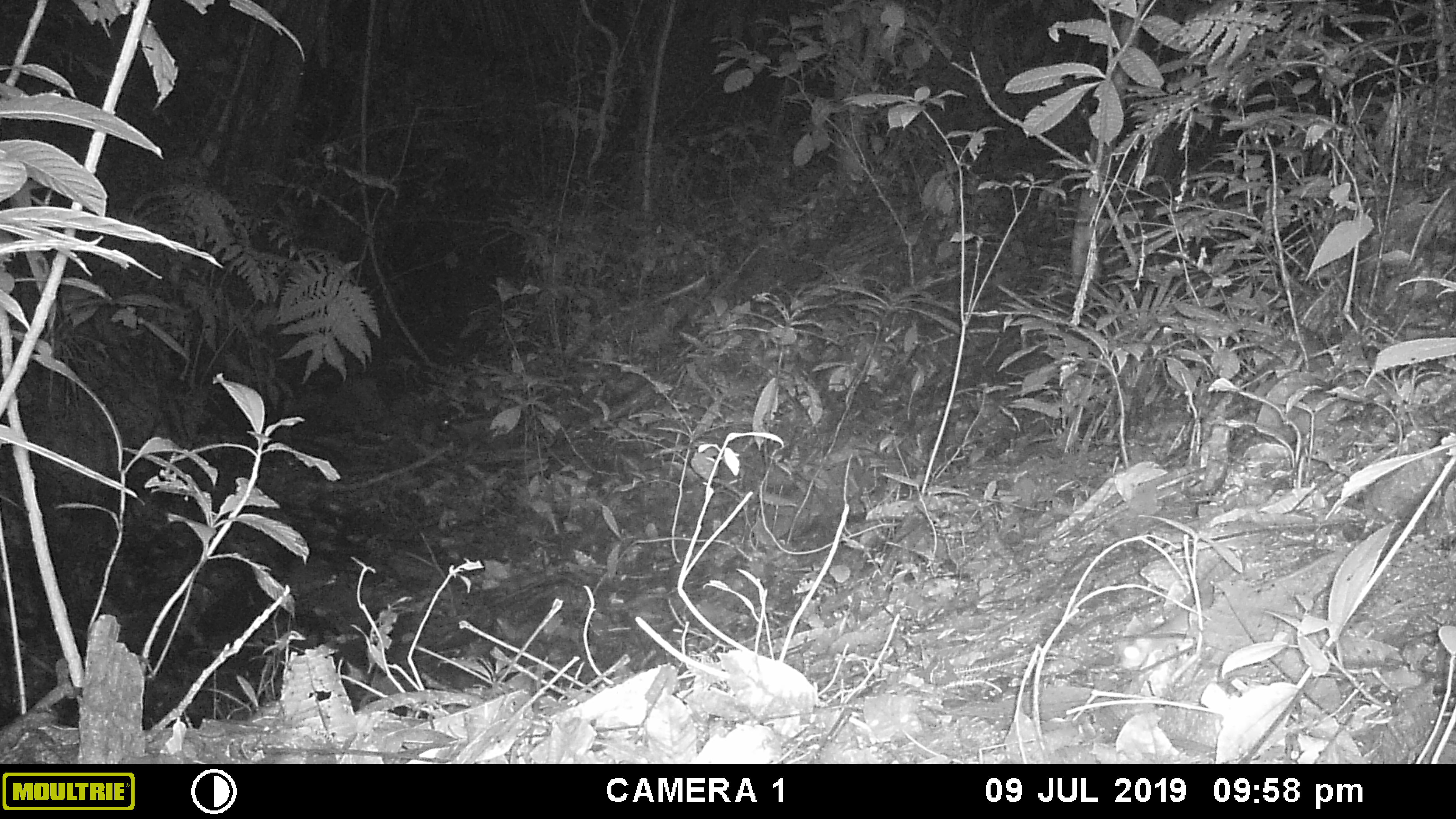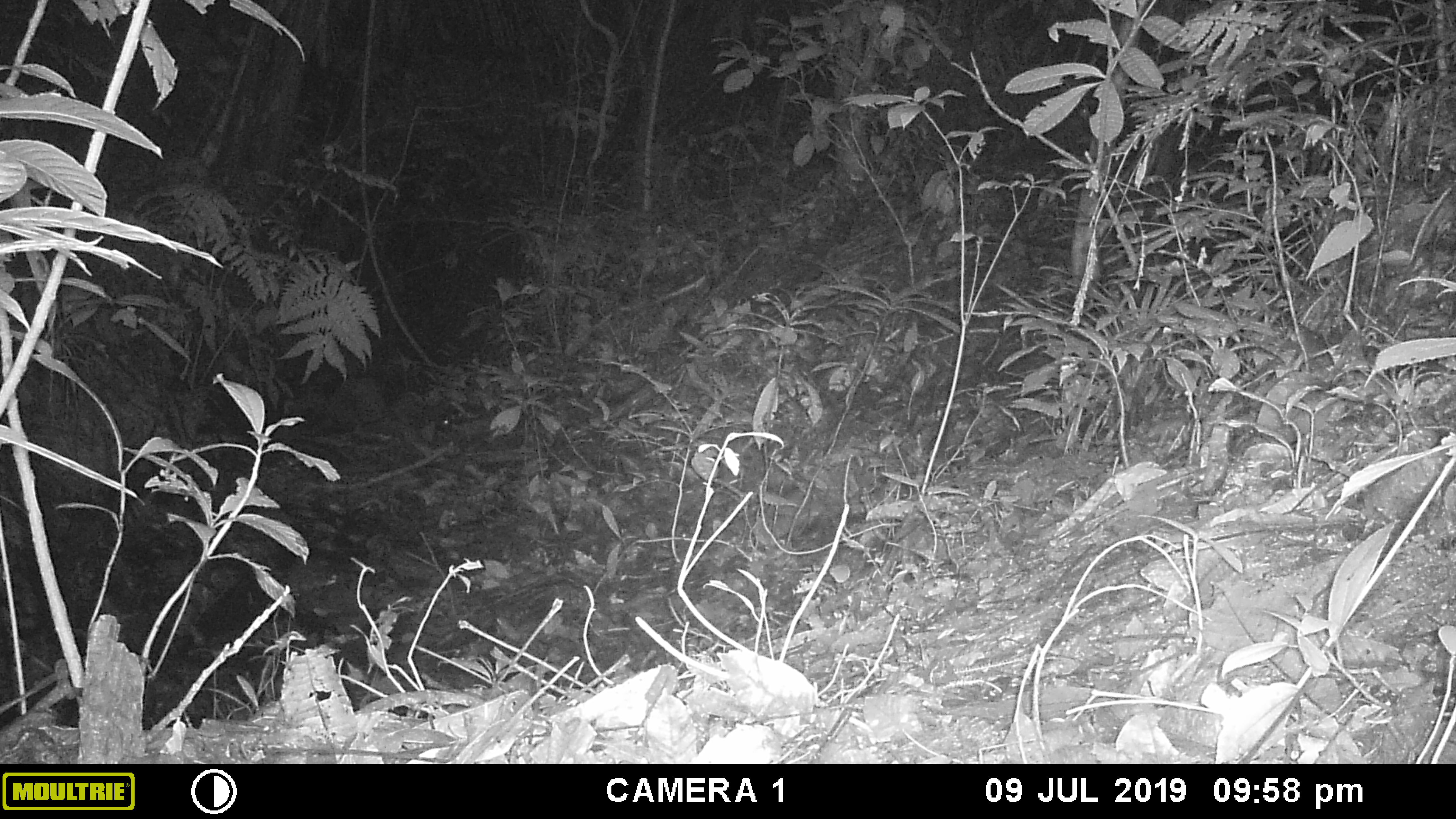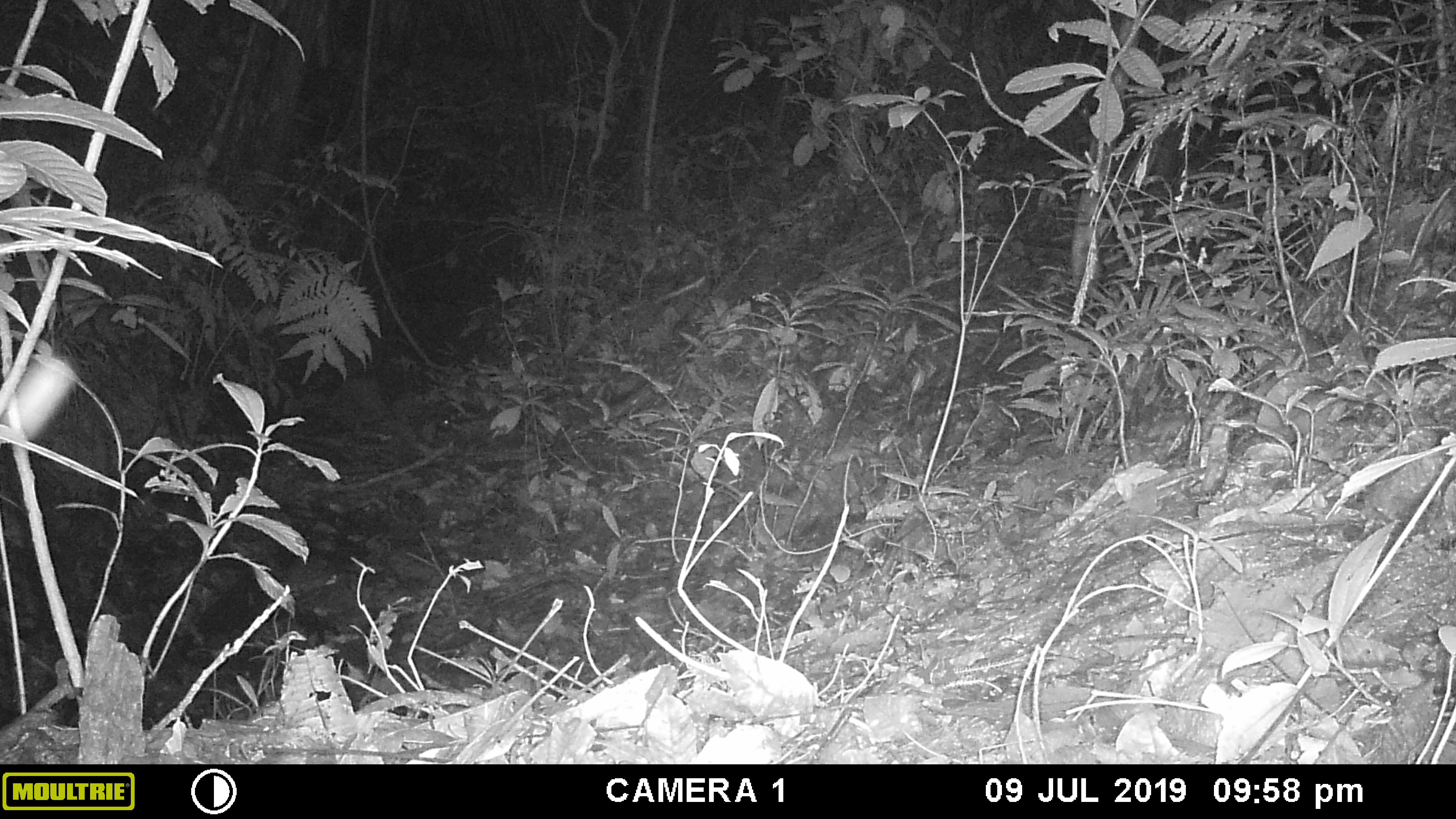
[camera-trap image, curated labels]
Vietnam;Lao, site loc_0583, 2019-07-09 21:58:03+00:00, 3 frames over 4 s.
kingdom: Animalia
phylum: Chordata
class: Mammalia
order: Rodentia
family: Muridae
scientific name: Muridae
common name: old-world mice and rats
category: unidentified murid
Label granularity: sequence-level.